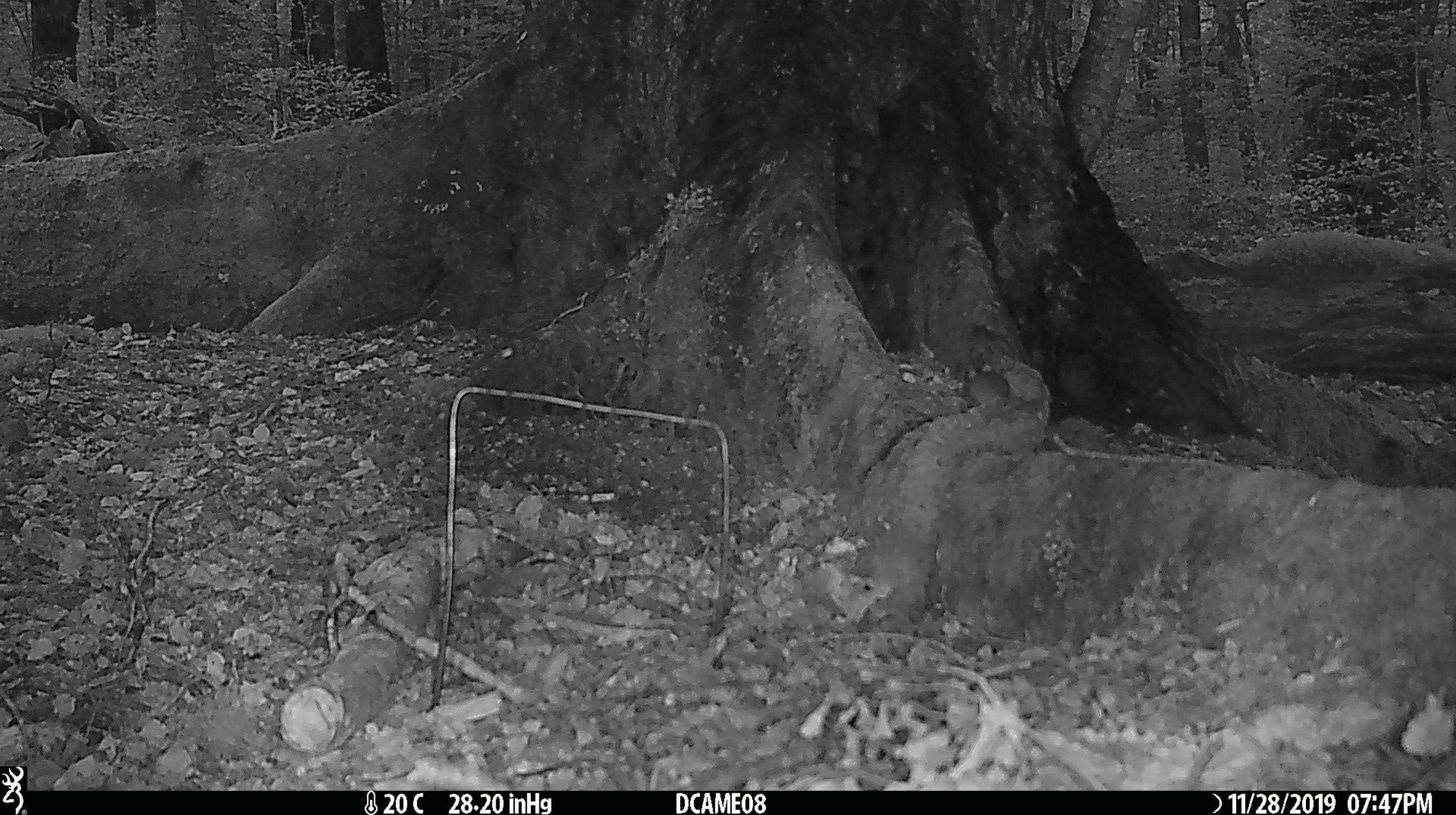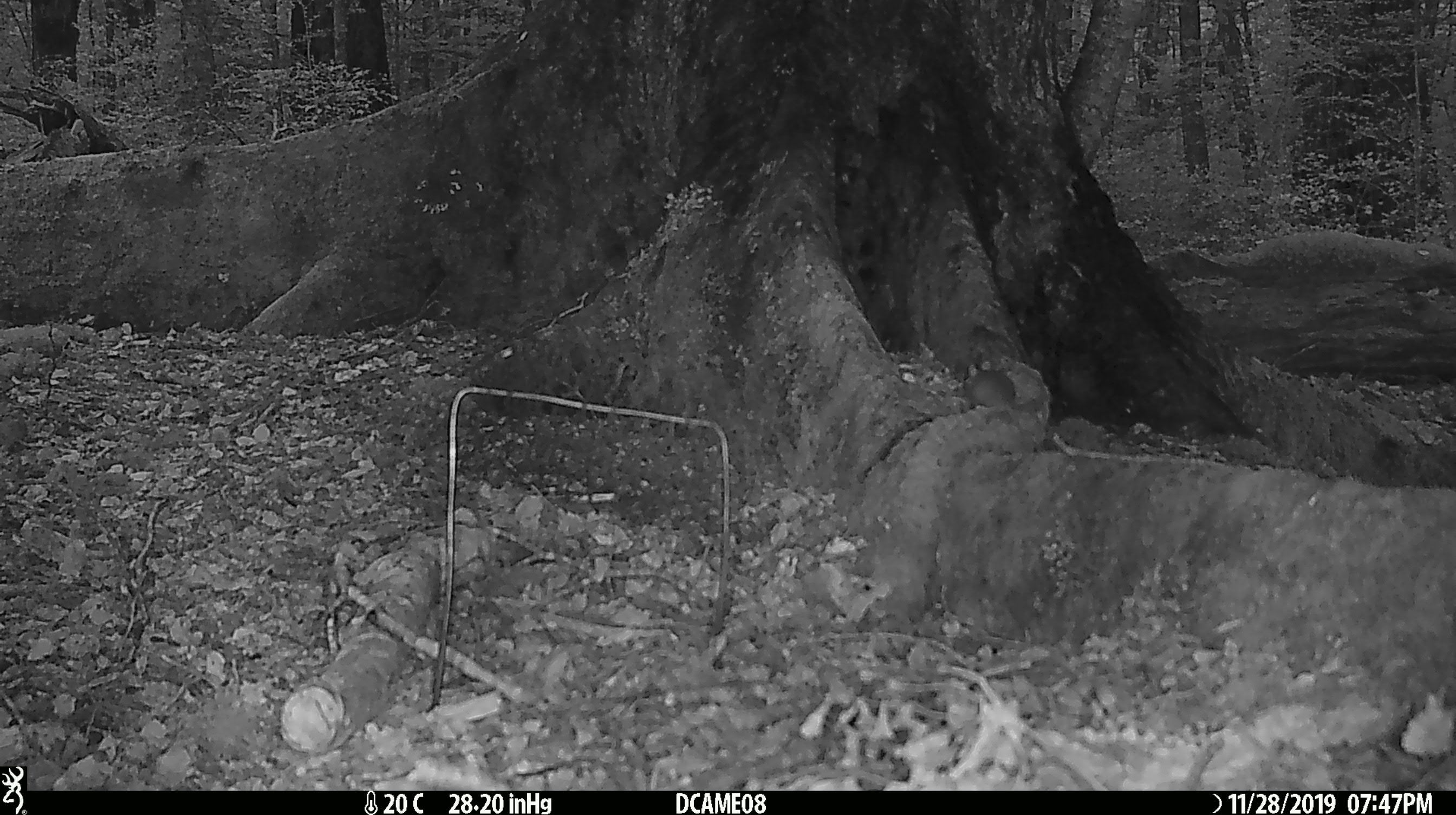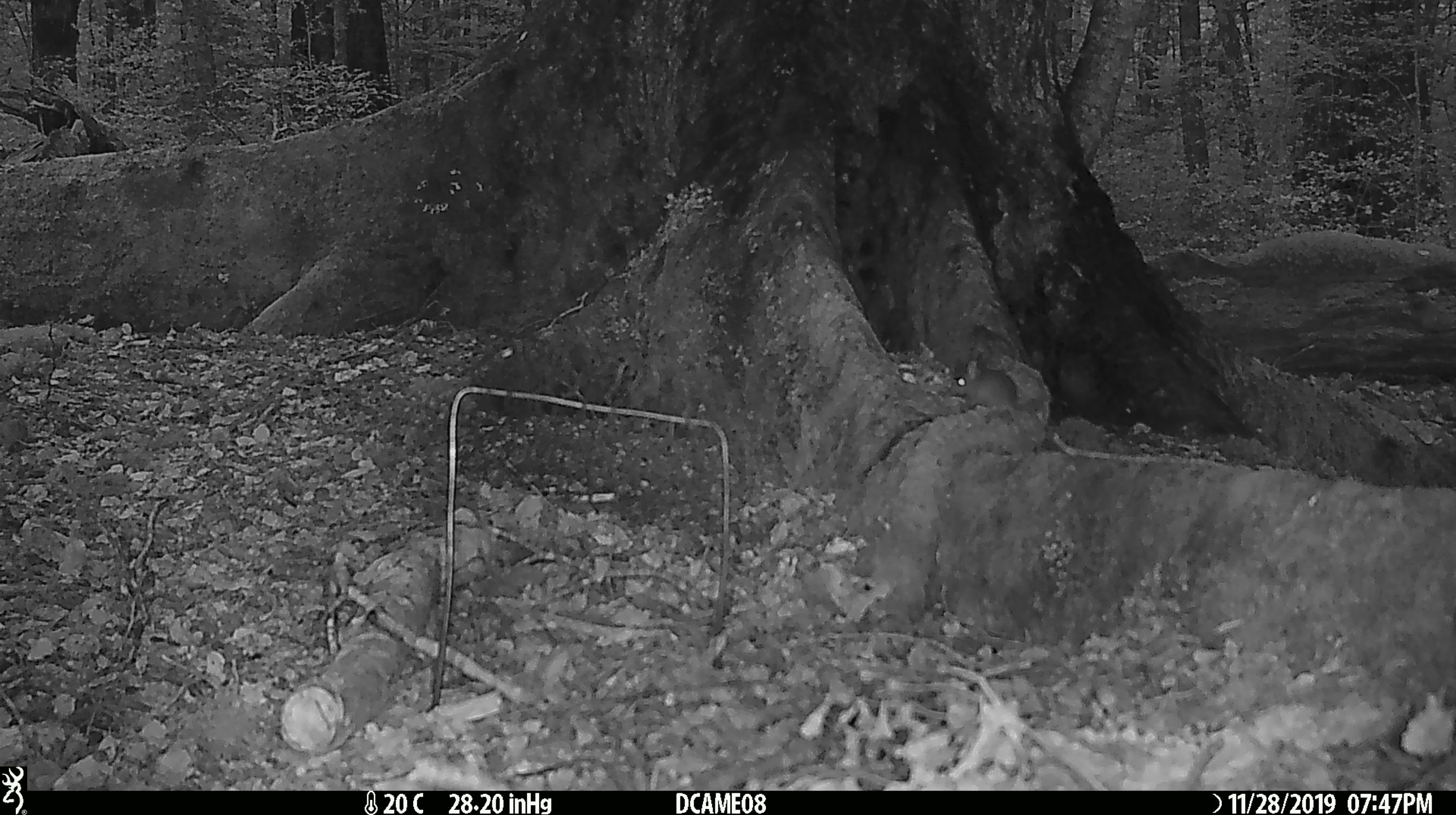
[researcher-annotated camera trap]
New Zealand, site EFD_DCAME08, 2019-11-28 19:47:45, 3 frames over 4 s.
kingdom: Animalia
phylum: Chordata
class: Mammalia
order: Rodentia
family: Muridae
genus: Mus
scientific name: Mus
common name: mouse